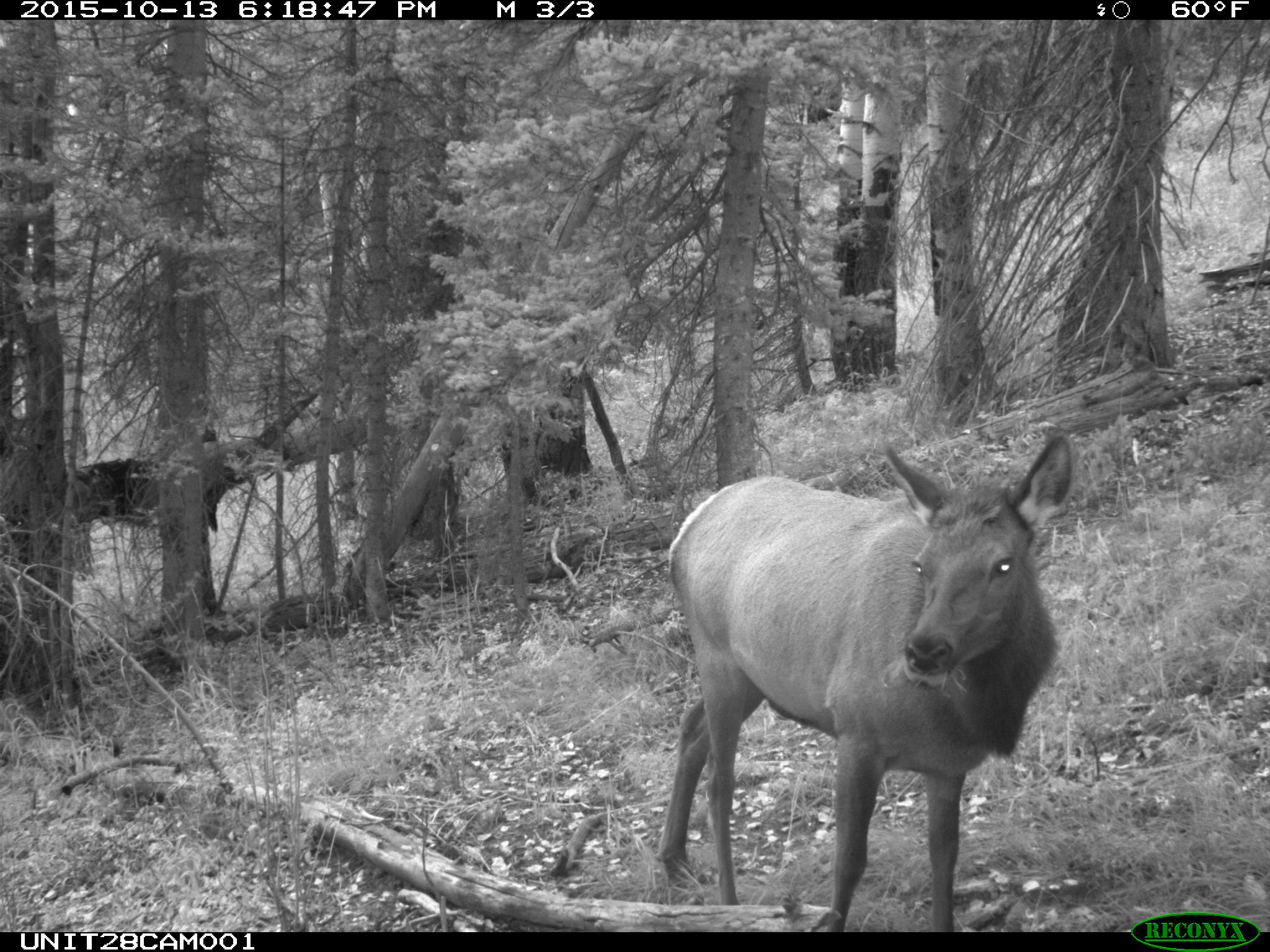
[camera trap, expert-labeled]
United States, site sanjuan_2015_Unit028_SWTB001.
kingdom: Animalia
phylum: Chordata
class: Mammalia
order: Artiodactyla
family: Cervidae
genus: Cervus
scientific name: Cervus elaphus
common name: red deer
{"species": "Cervus elaphus (red deer)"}